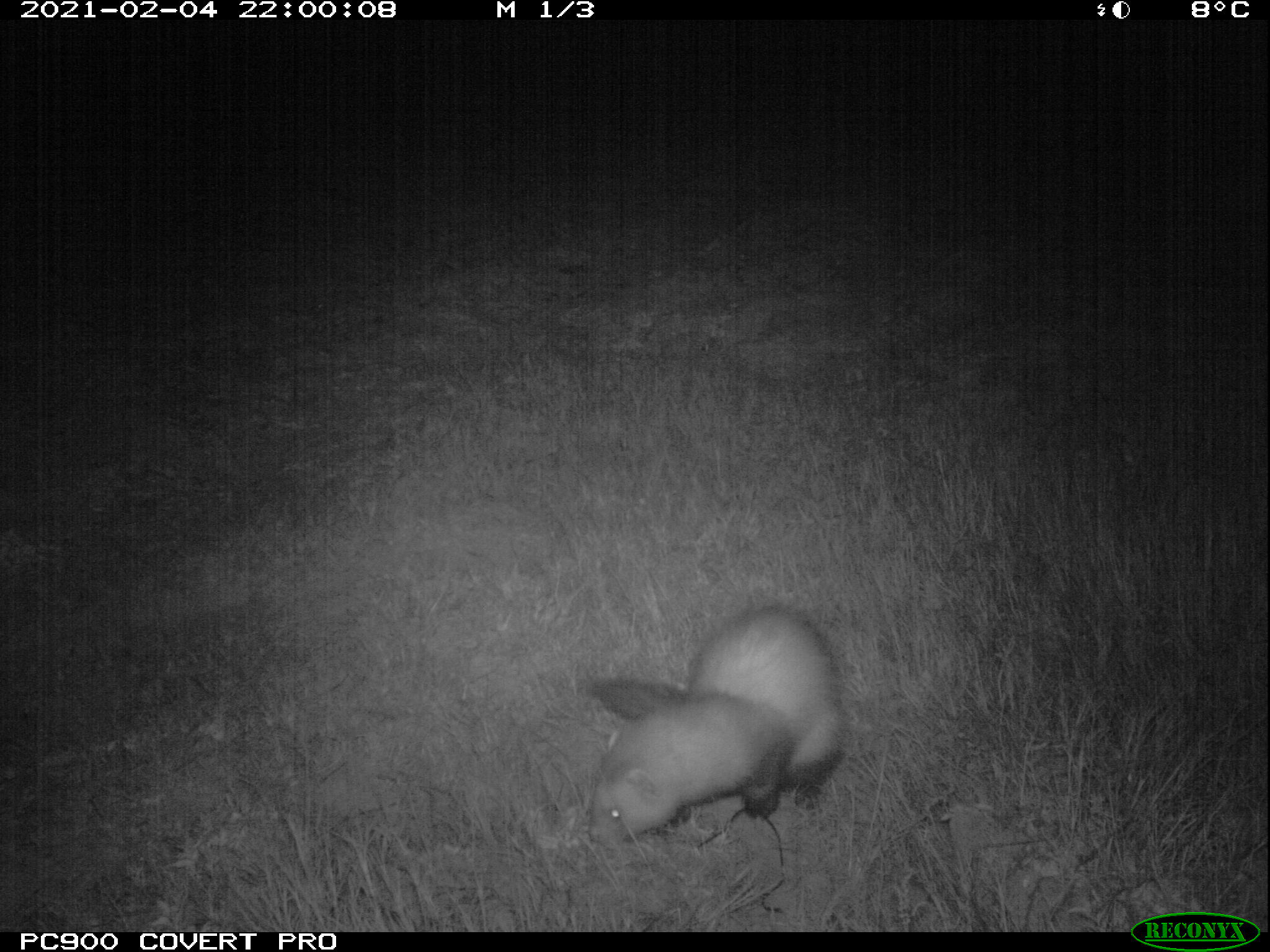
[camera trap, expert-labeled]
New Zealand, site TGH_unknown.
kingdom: Animalia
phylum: Chordata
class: Mammalia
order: Carnivora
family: Mustelidae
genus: Mustela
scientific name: Mustela furo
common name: ferret